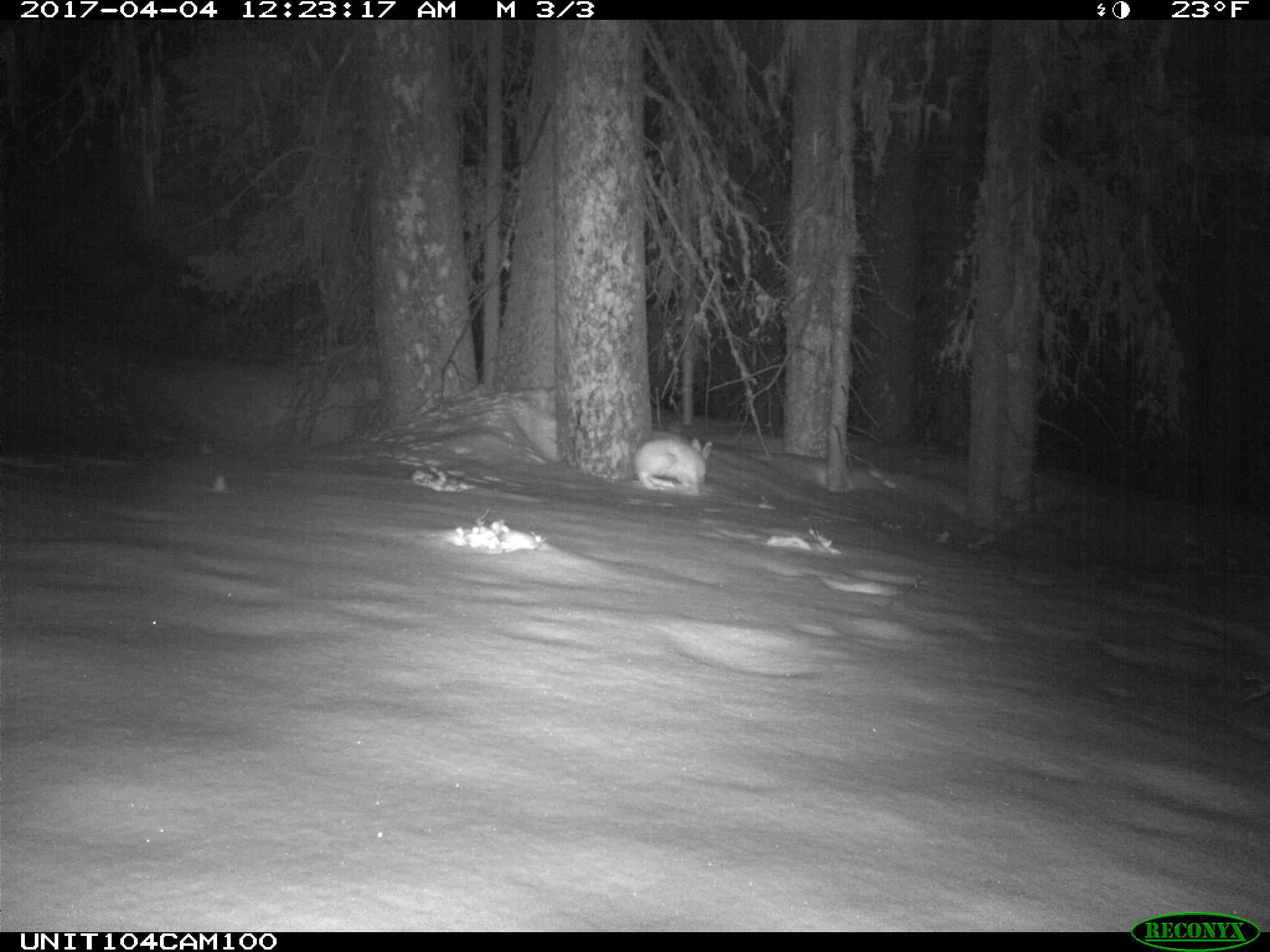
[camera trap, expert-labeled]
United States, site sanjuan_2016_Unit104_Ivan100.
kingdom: Animalia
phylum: Chordata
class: Mammalia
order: Lagomorpha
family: Leporidae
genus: Lepus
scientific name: Lepus americanus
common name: snowshoe hare